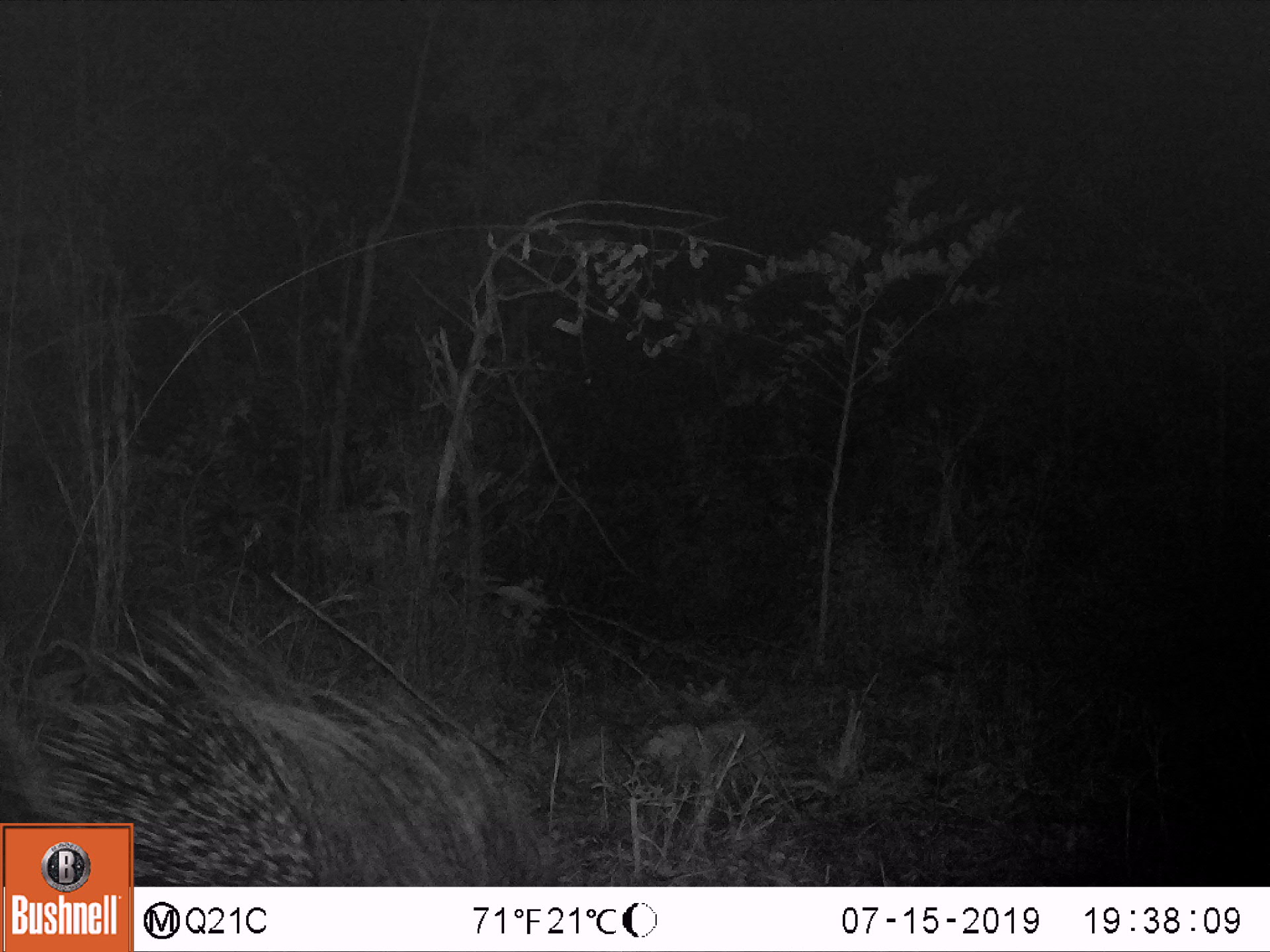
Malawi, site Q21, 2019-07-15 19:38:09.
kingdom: Animalia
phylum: Chordata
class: Mammalia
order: Rodentia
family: Hystricidae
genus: Hystrix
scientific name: Hystrix africaeaustralis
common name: cape porcupine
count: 1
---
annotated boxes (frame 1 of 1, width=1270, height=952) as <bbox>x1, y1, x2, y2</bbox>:
cape porcupine: <bbox>136, 606, 593, 884</bbox>